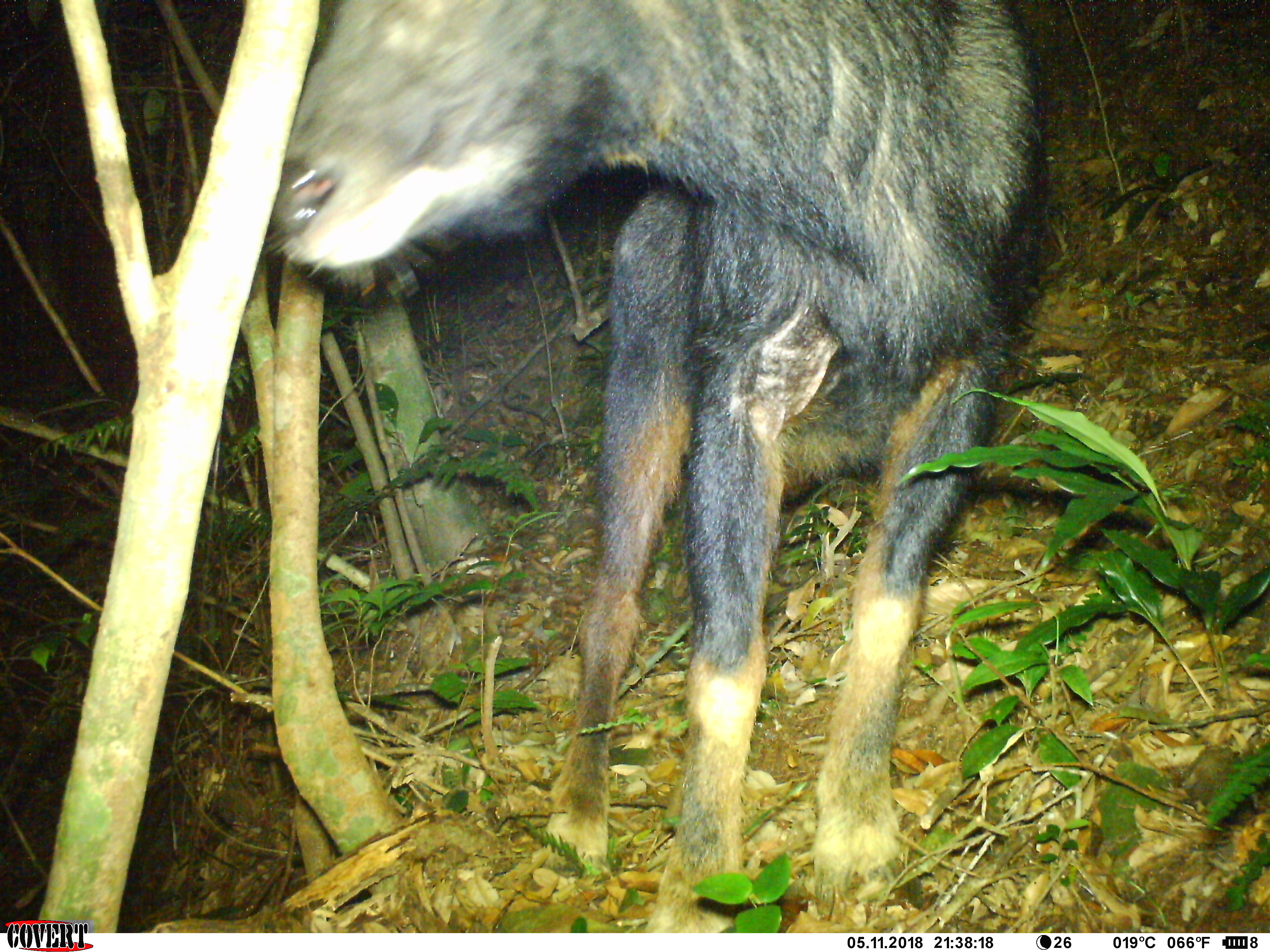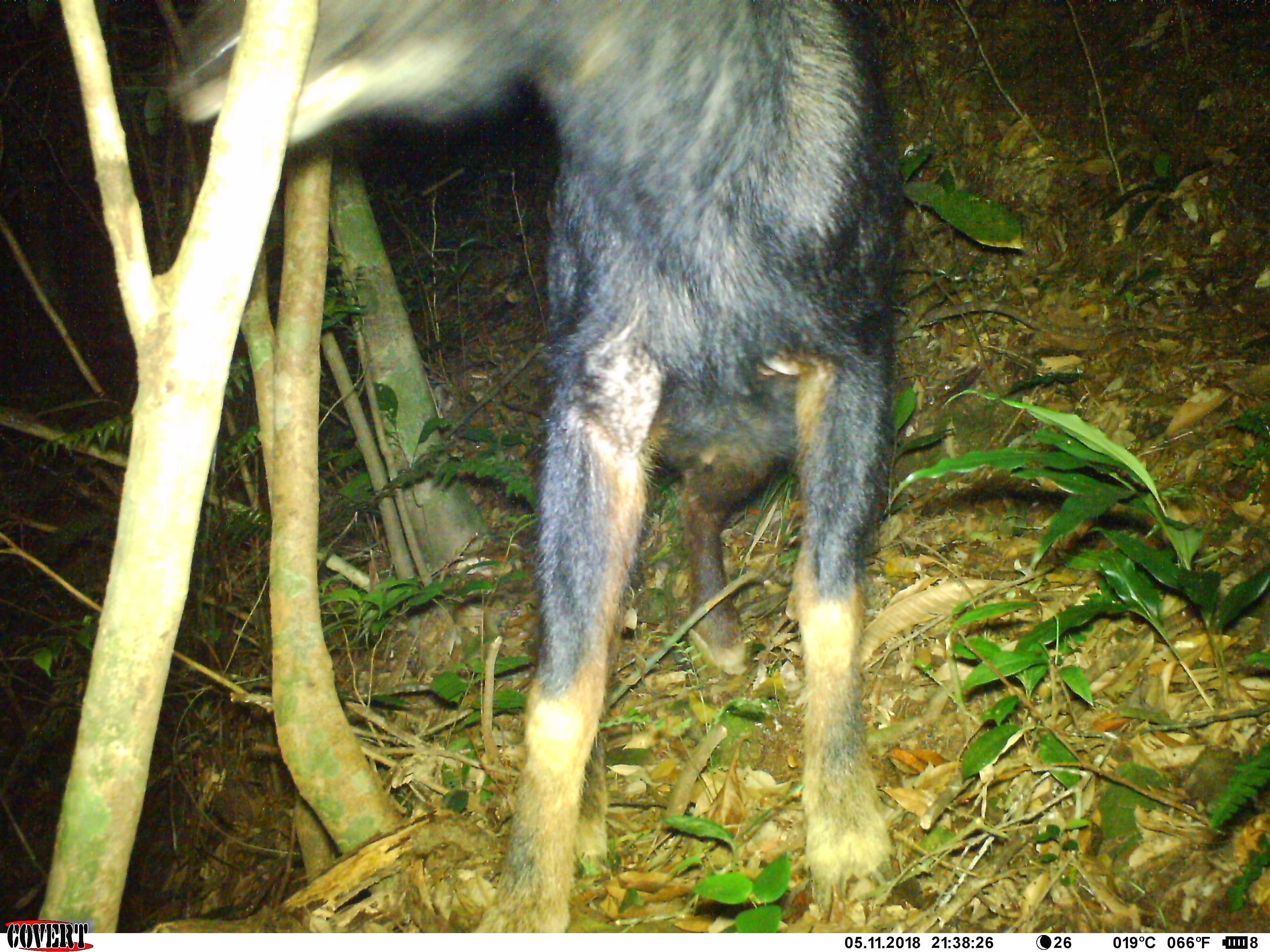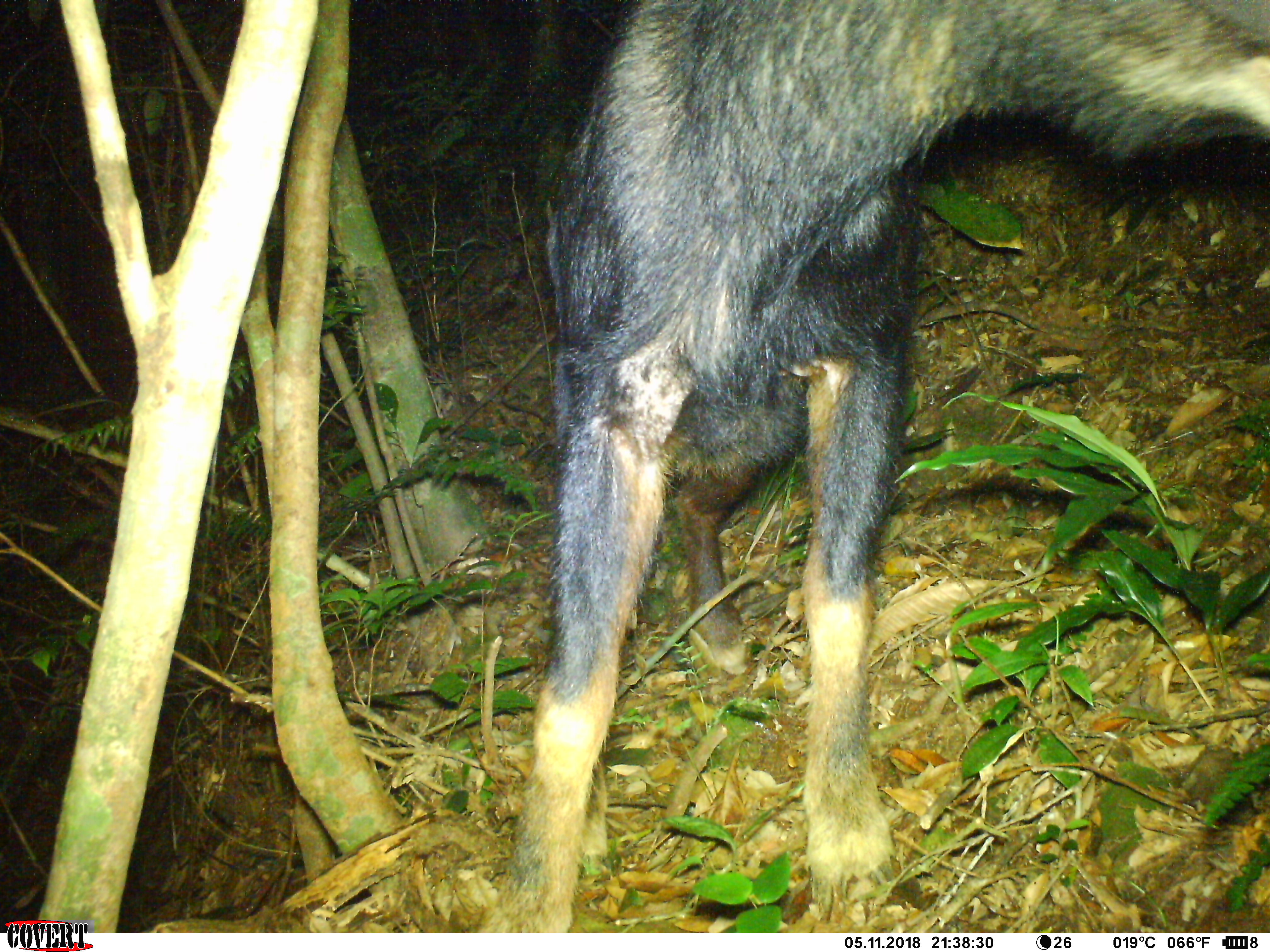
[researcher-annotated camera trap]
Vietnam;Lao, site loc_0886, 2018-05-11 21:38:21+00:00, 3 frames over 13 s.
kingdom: Animalia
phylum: Chordata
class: Mammalia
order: Artiodactyla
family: Bovidae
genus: Capricornis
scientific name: Capricornis sumatraensis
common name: chinese serow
Chinese serow (Capricornis sumatraensis). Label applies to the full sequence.